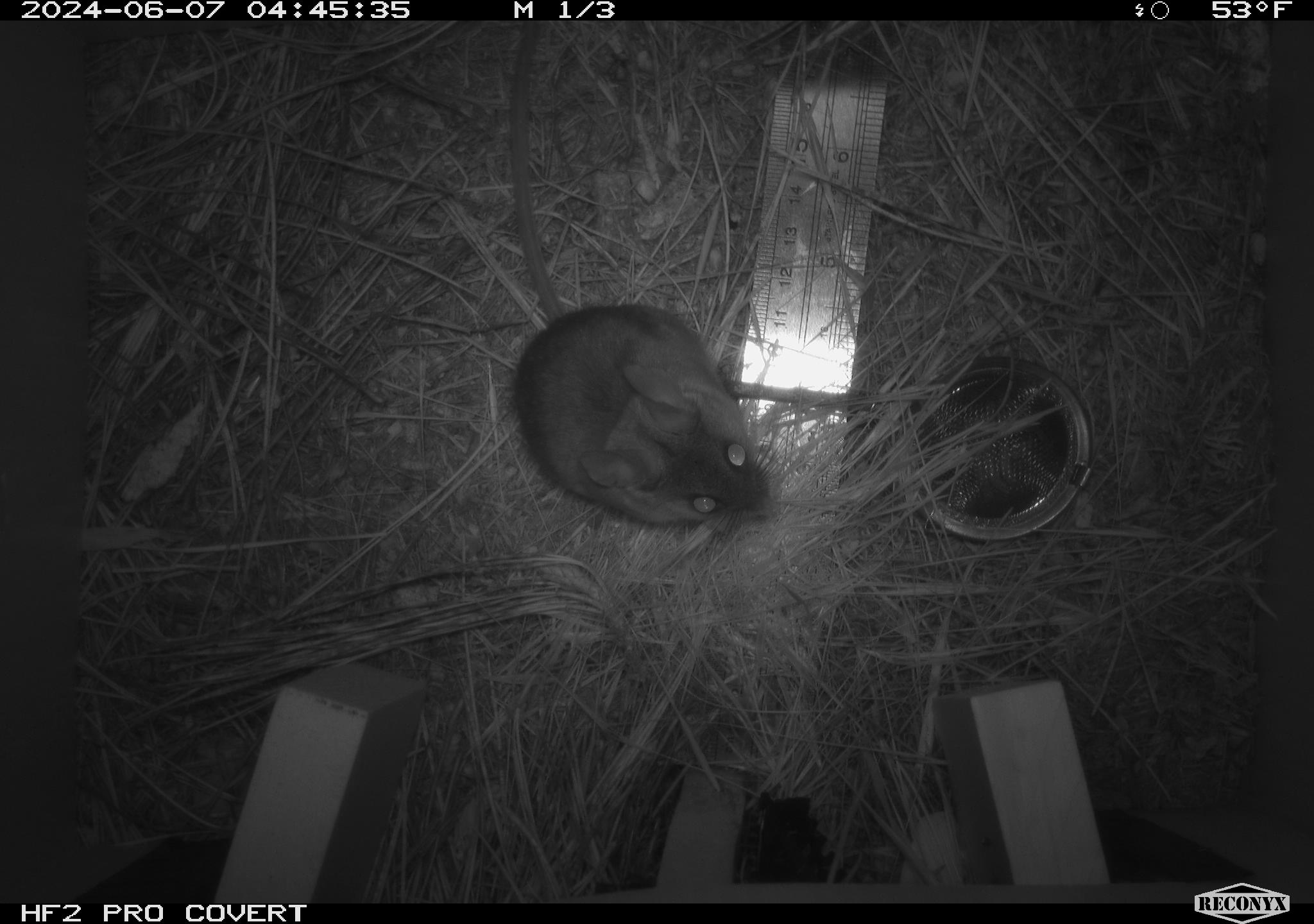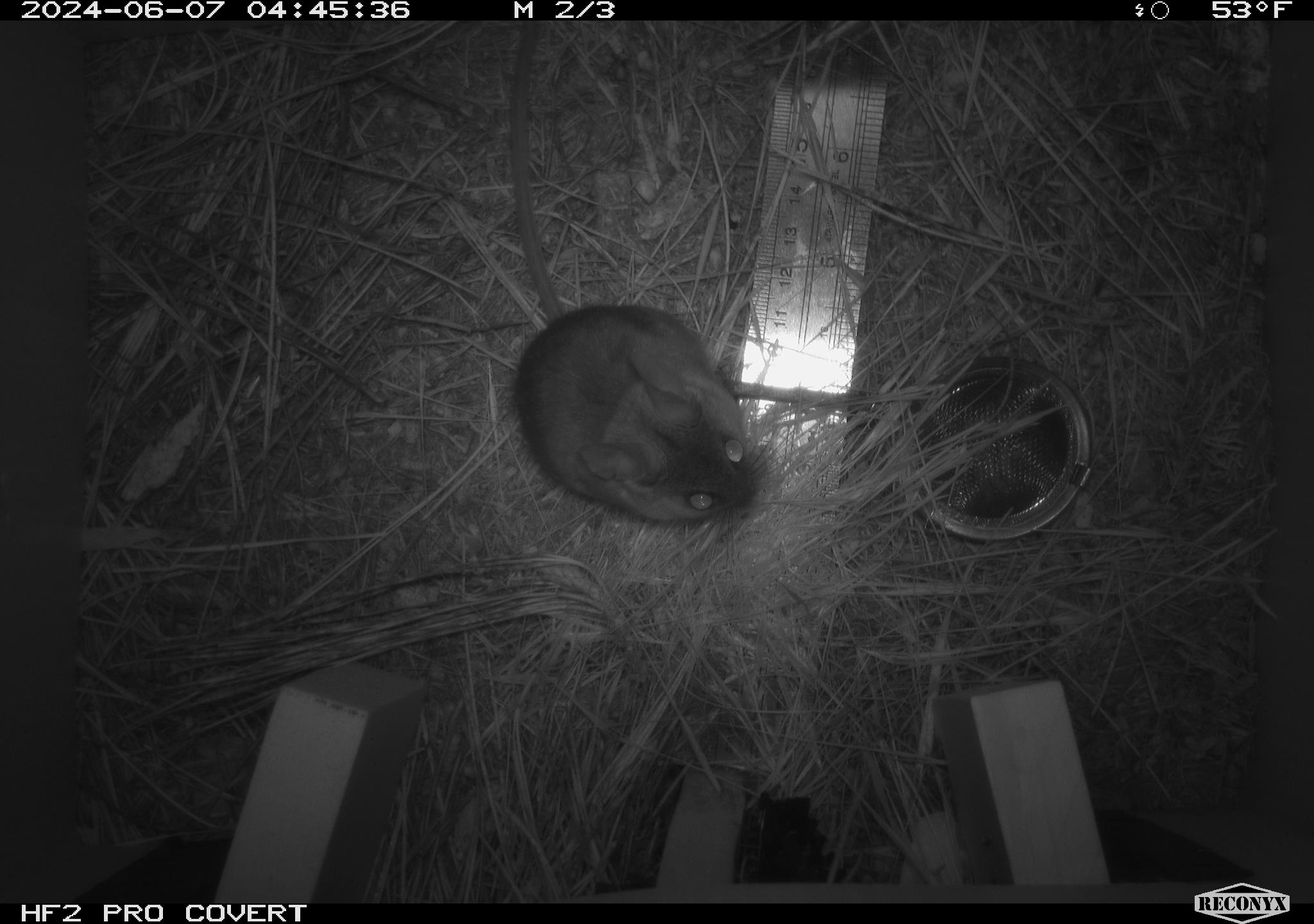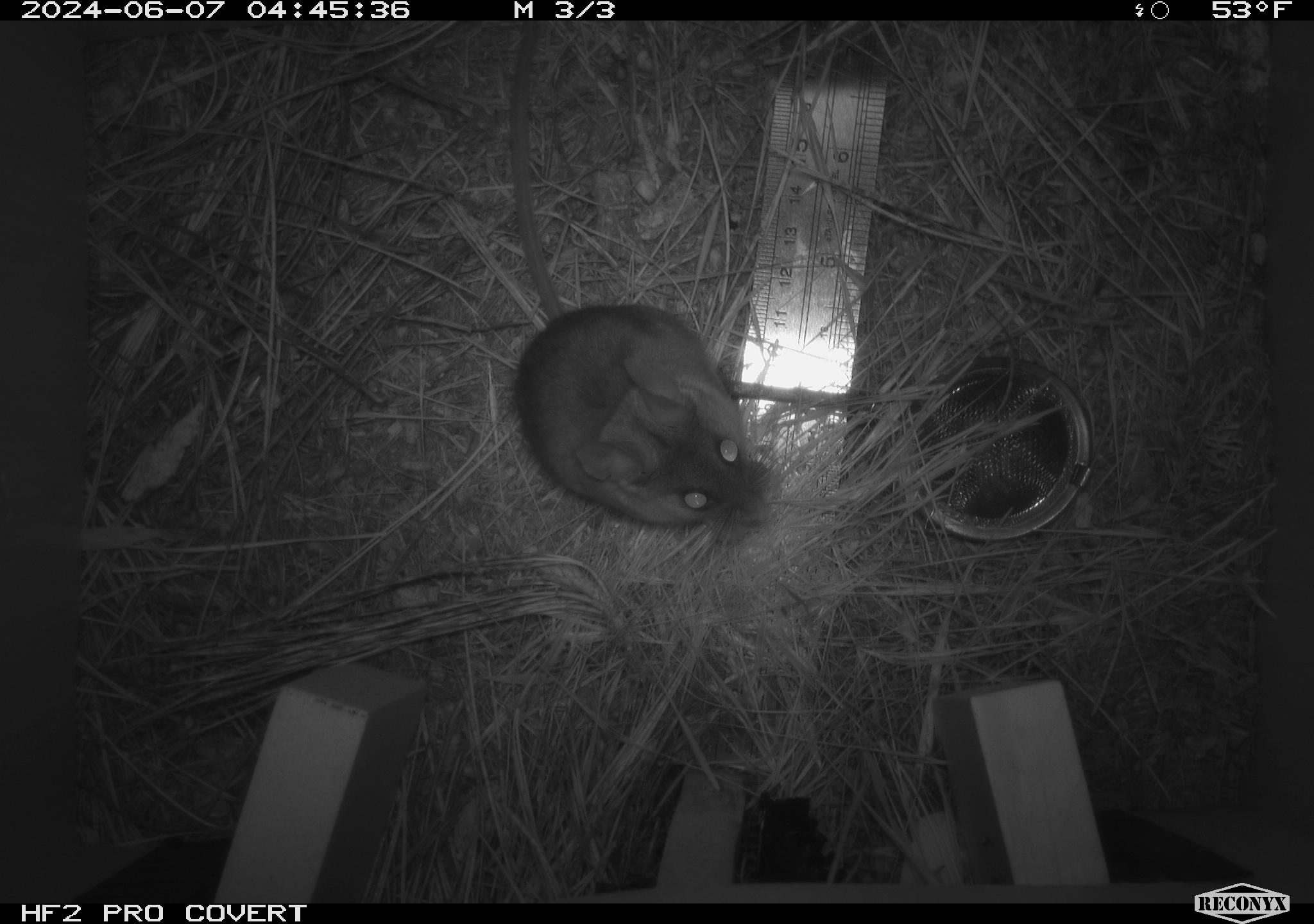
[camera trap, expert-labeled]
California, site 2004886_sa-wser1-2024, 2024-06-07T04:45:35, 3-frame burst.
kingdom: Animalia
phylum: Chordata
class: Mammalia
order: Rodentia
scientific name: Rodentia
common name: mouse species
Mouse species (Rodentia).